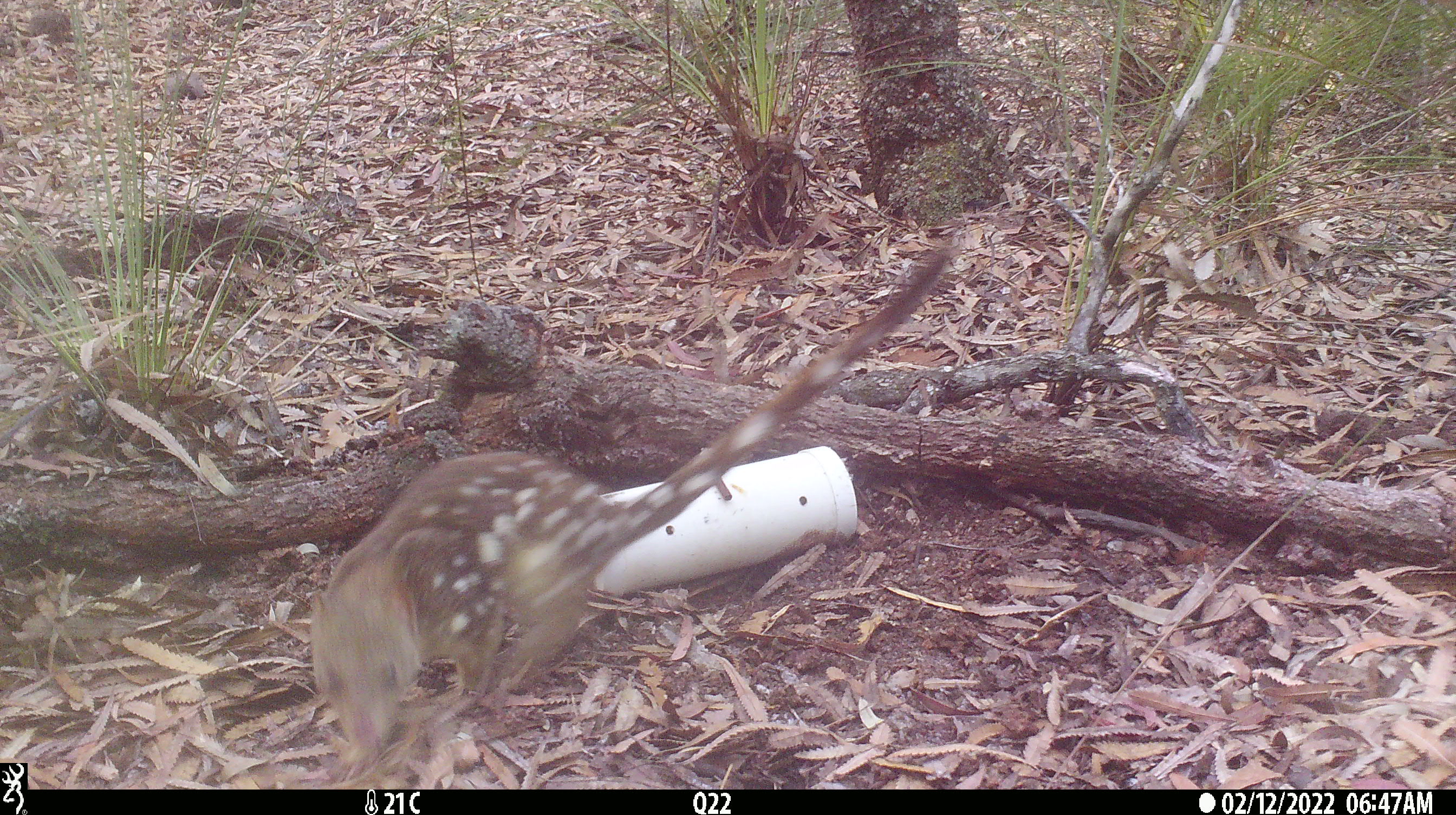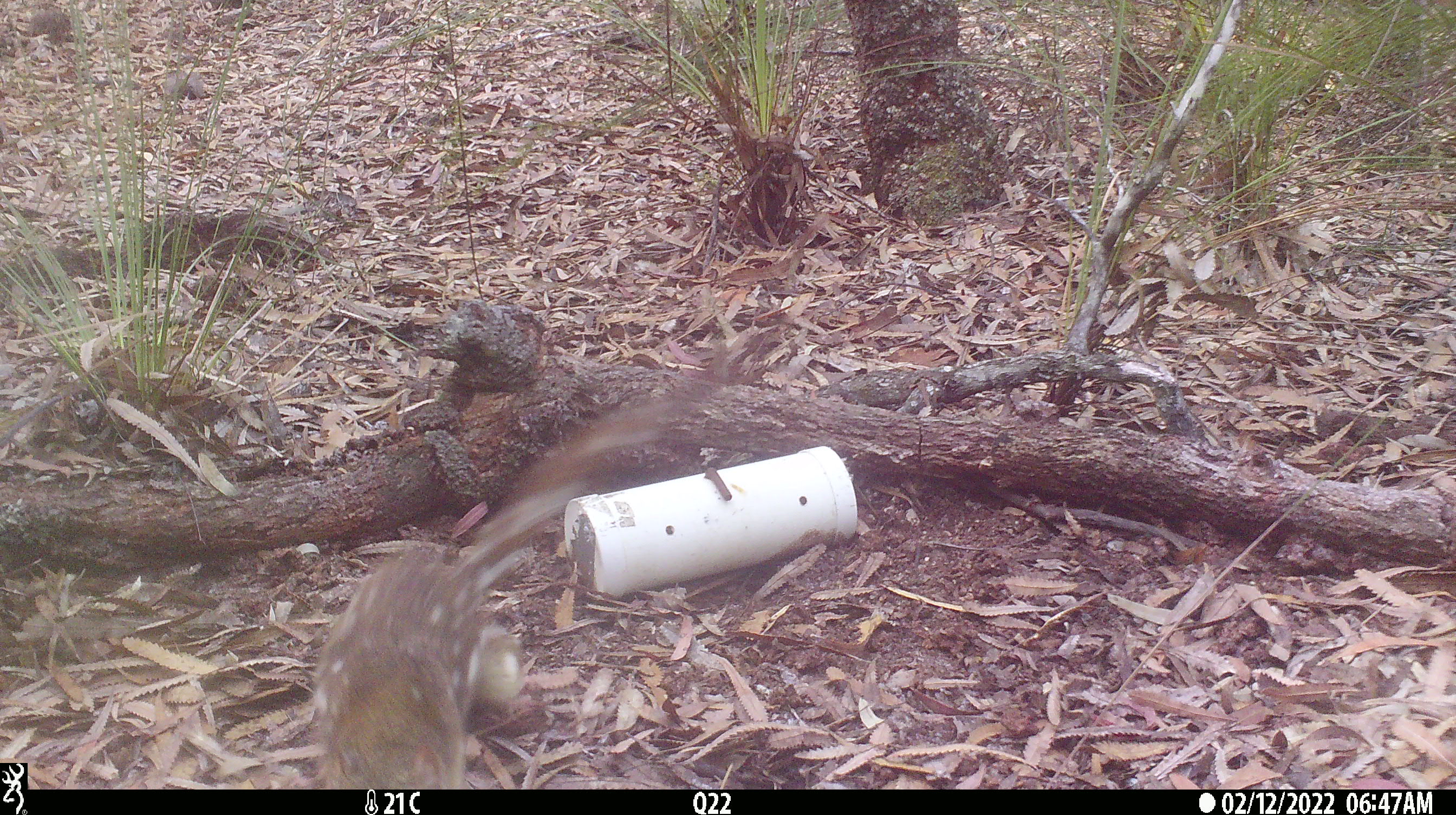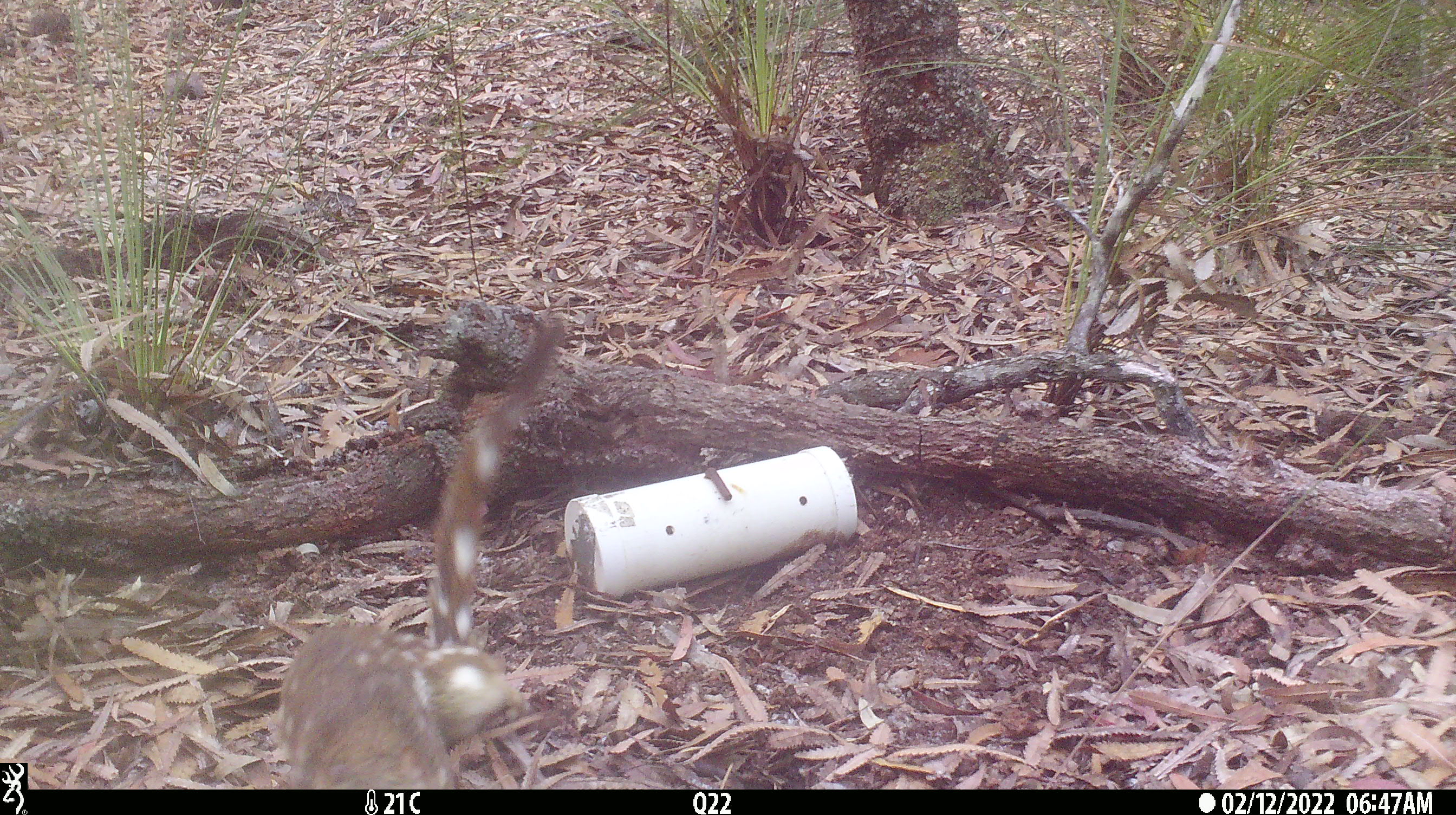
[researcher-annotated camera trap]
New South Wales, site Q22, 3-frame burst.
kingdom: Animalia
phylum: Chordata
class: Mammalia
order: Dasyuromorphia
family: Dasyuridae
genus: Dasyurus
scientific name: Dasyurus maculatus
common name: spotted-tailed quoll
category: quoll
Quoll (spotted-tailed quoll) (Dasyurus maculatus).